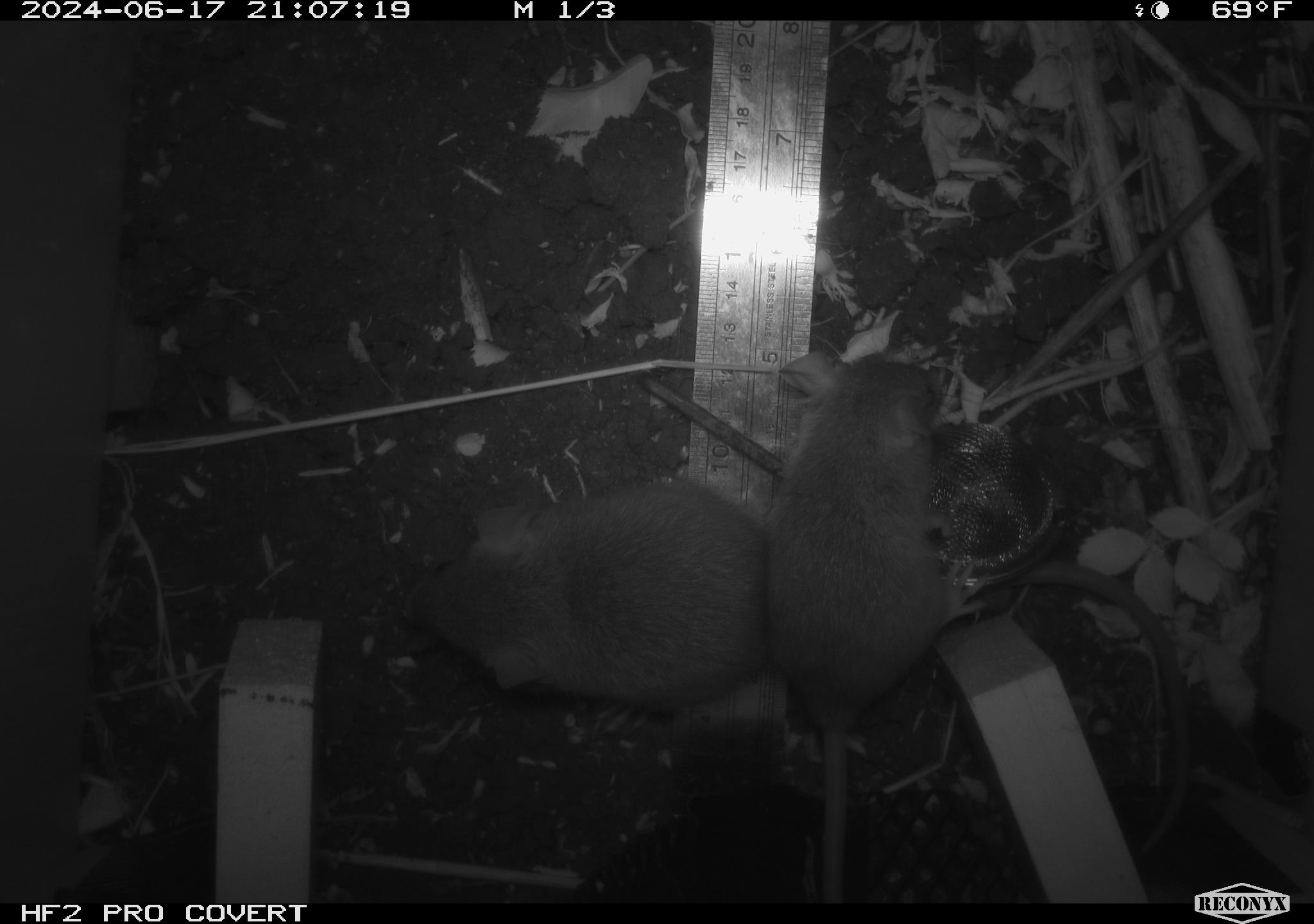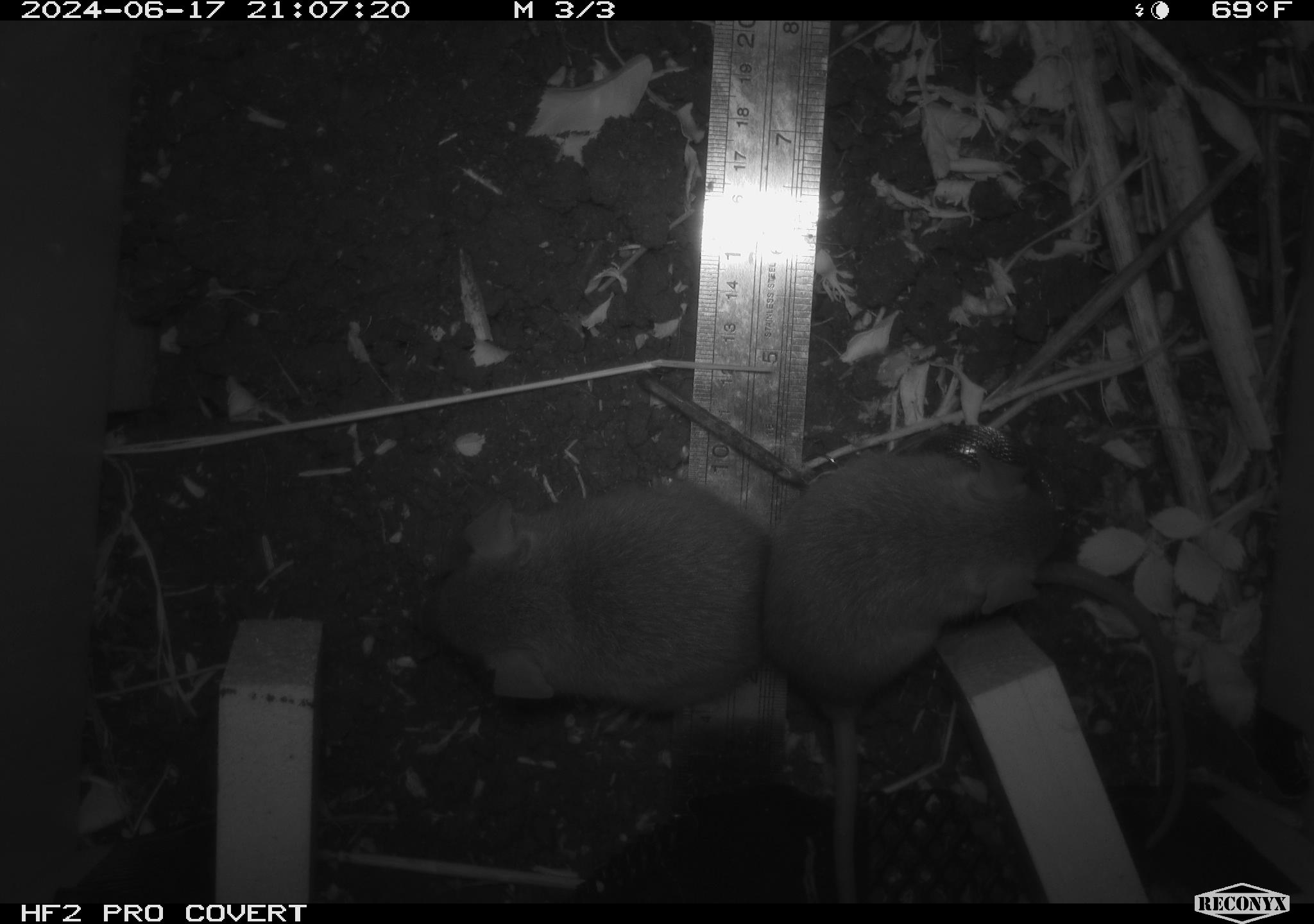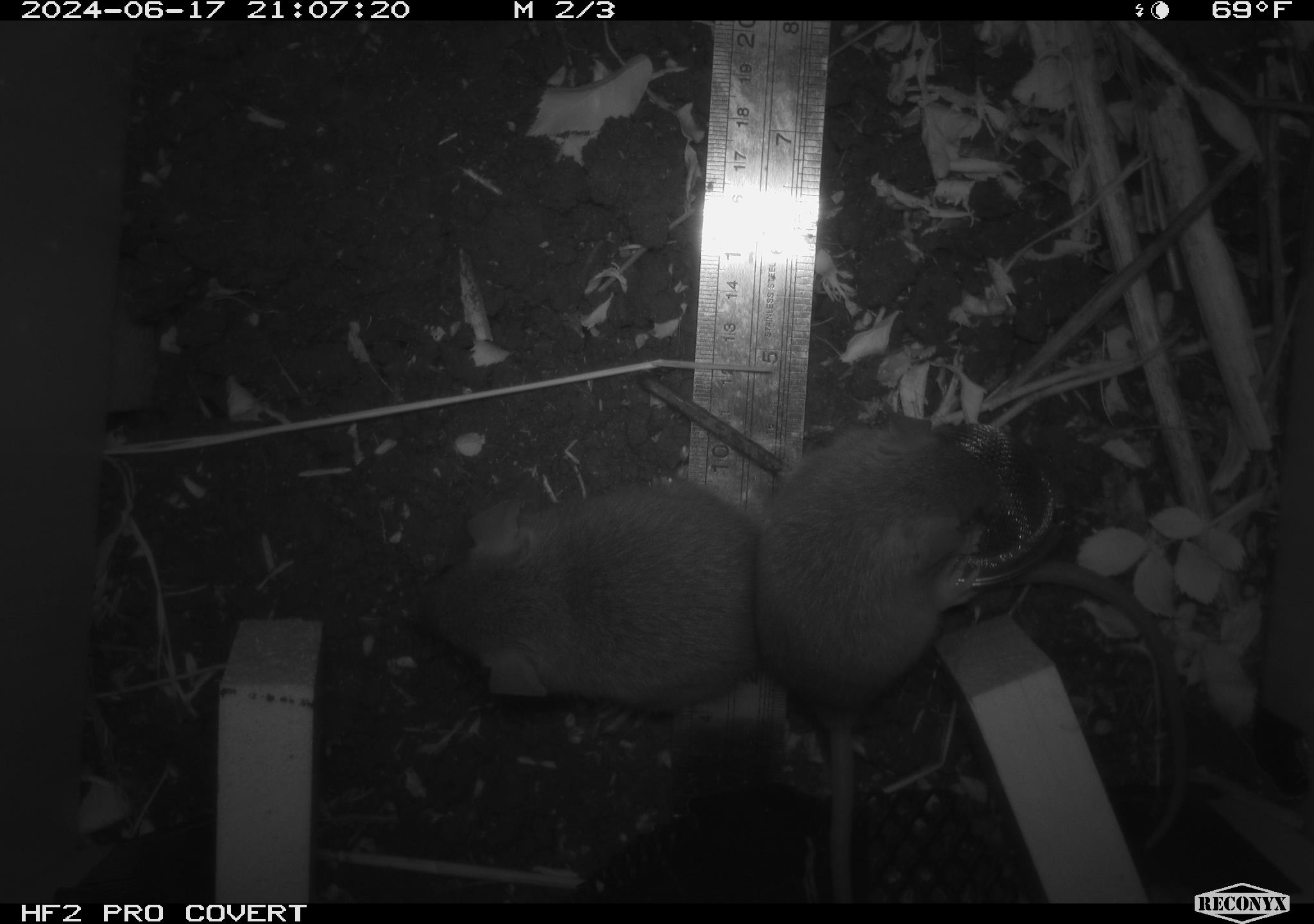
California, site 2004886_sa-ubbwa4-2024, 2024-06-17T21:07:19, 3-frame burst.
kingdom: Animalia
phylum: Chordata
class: Mammalia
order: Rodentia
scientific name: Rodentia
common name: woodrat or rat or mouse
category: woodrat or rat or mouse species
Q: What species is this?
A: Woodrat or rat or mouse species (woodrat or rat or mouse) (Rodentia).